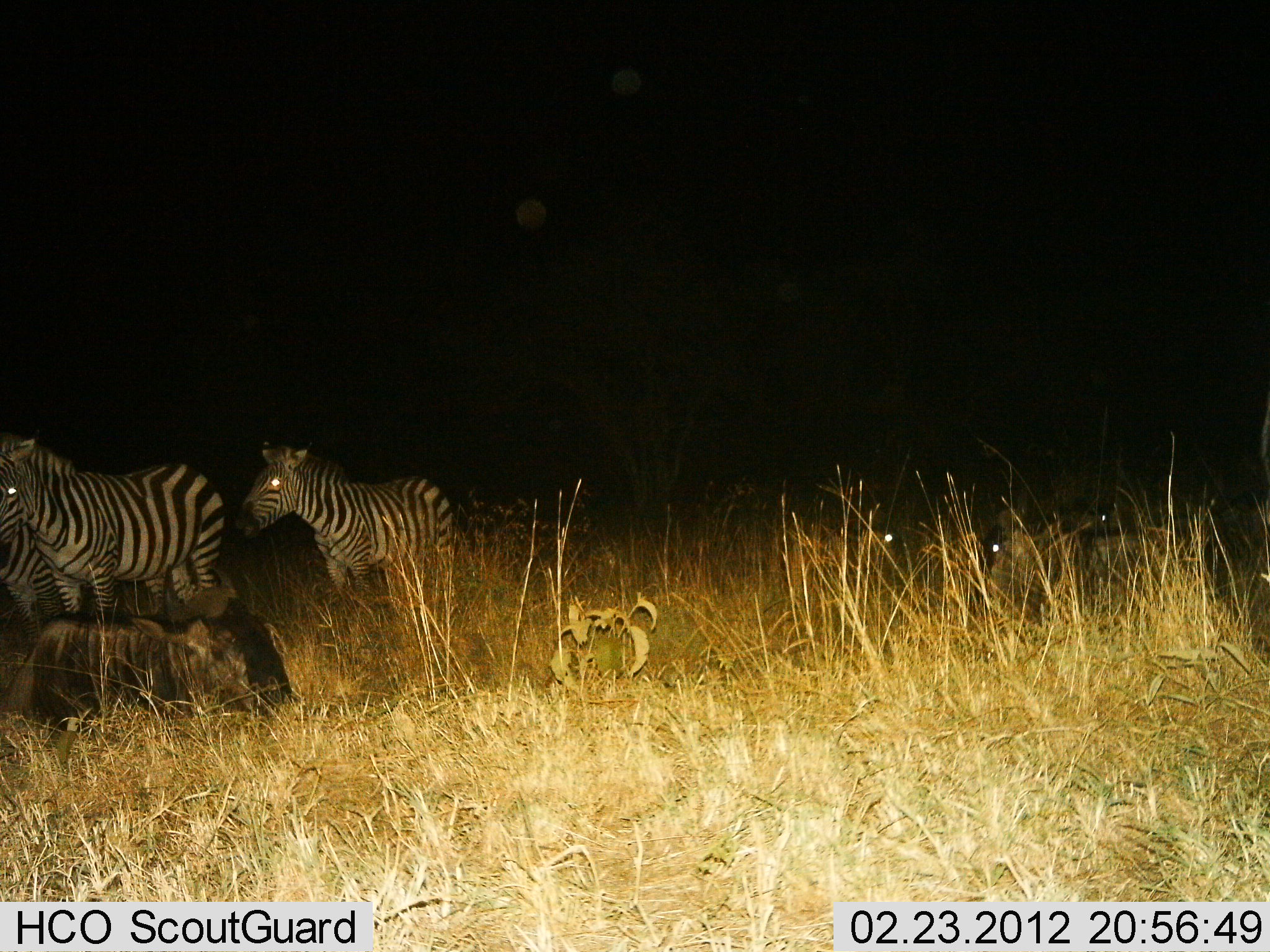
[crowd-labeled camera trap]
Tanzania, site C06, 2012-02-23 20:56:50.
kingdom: Animalia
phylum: Chordata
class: Mammalia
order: Artiodactyla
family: Bovidae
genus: Connochaetes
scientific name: Connochaetes taurinus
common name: blue wildebeest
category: wildebeest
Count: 4.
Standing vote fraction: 0%.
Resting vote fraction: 95%.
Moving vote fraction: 0%.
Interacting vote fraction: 0%.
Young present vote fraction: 5%.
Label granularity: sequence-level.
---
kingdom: Animalia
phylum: Chordata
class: Mammalia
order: Perissodactyla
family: Equidae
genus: Equus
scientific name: Equus quagga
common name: plains zebra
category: zebra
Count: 3.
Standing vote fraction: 84%.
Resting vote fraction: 3%.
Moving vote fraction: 16%.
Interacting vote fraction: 0%.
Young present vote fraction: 0%.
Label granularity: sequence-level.